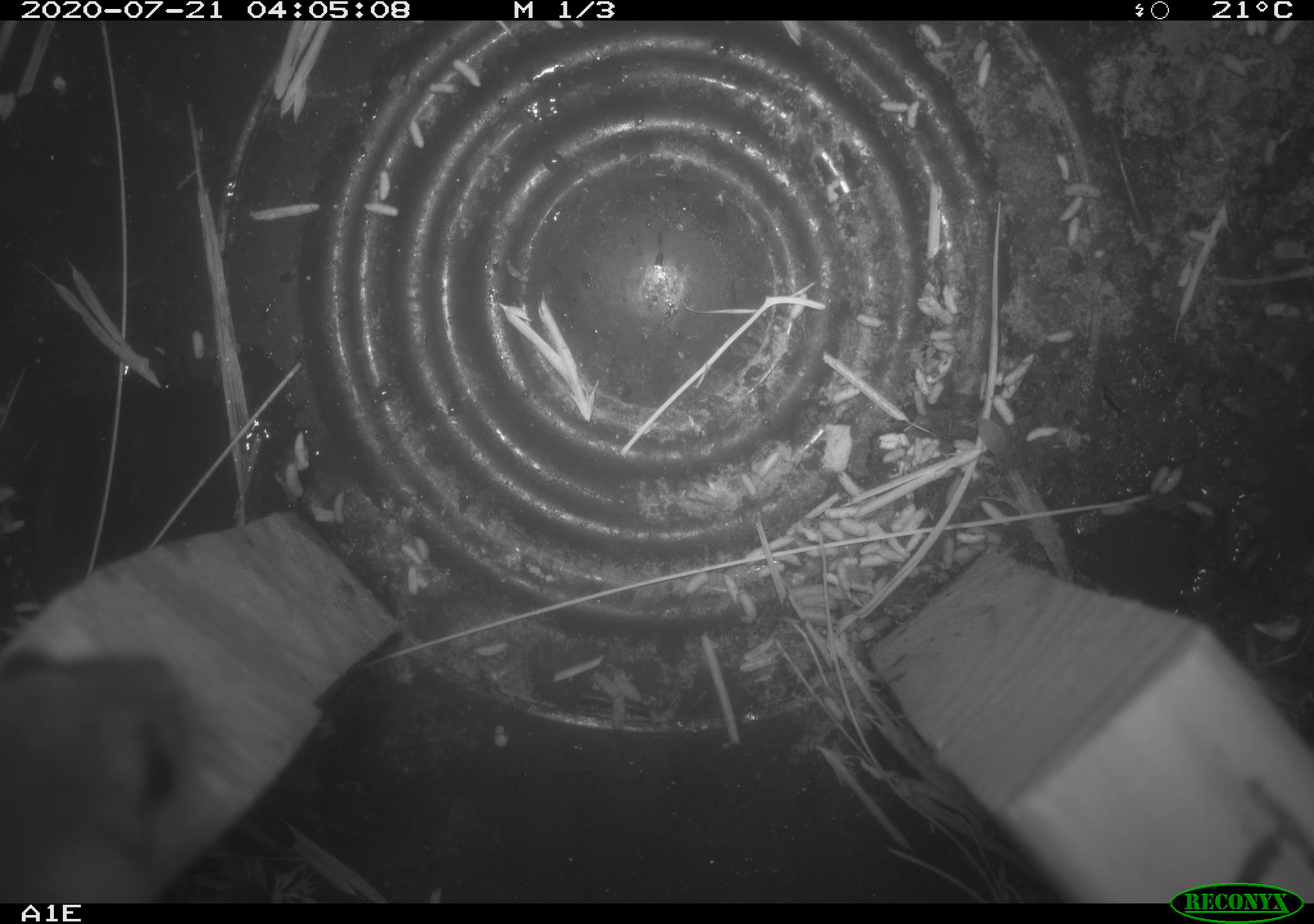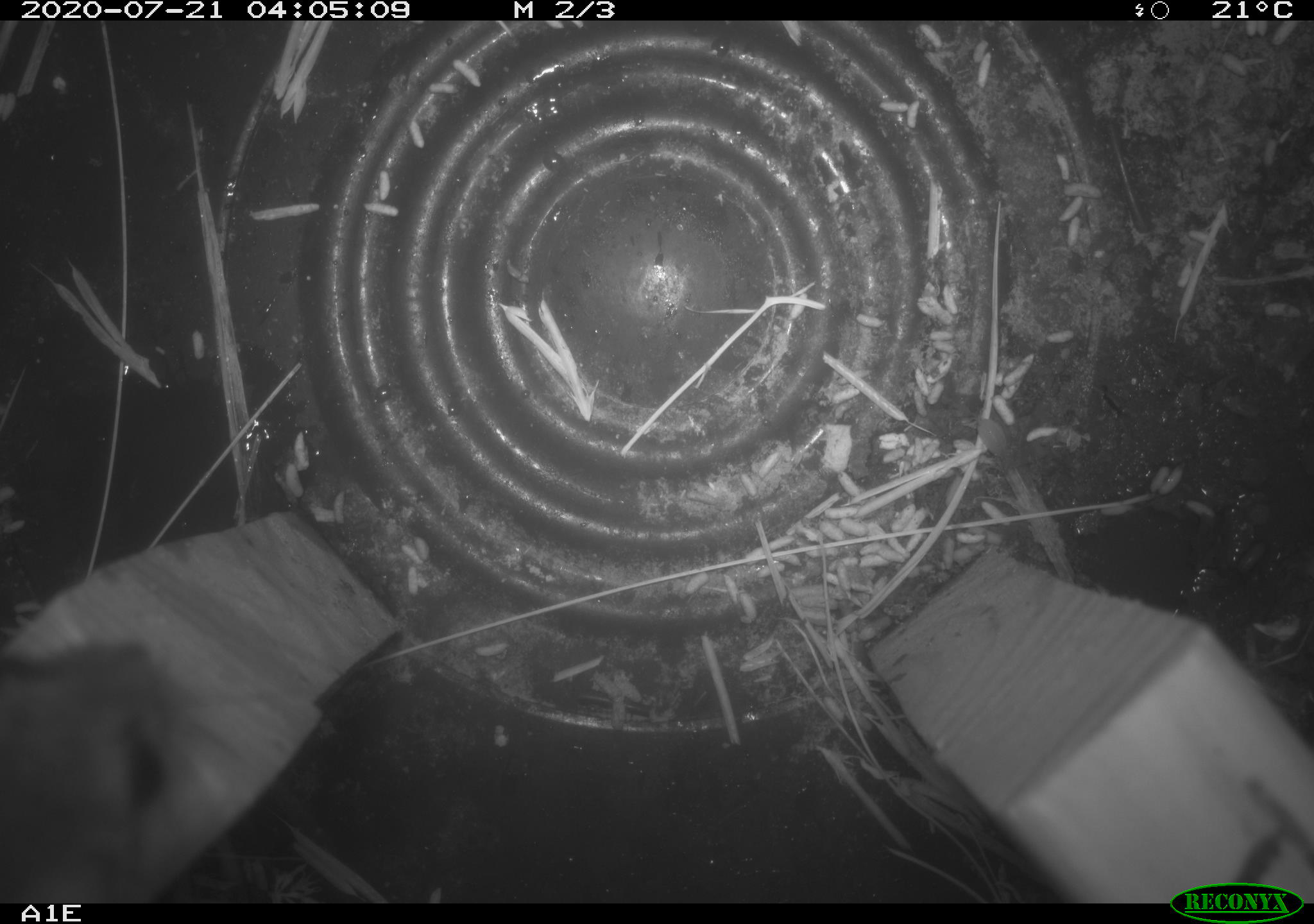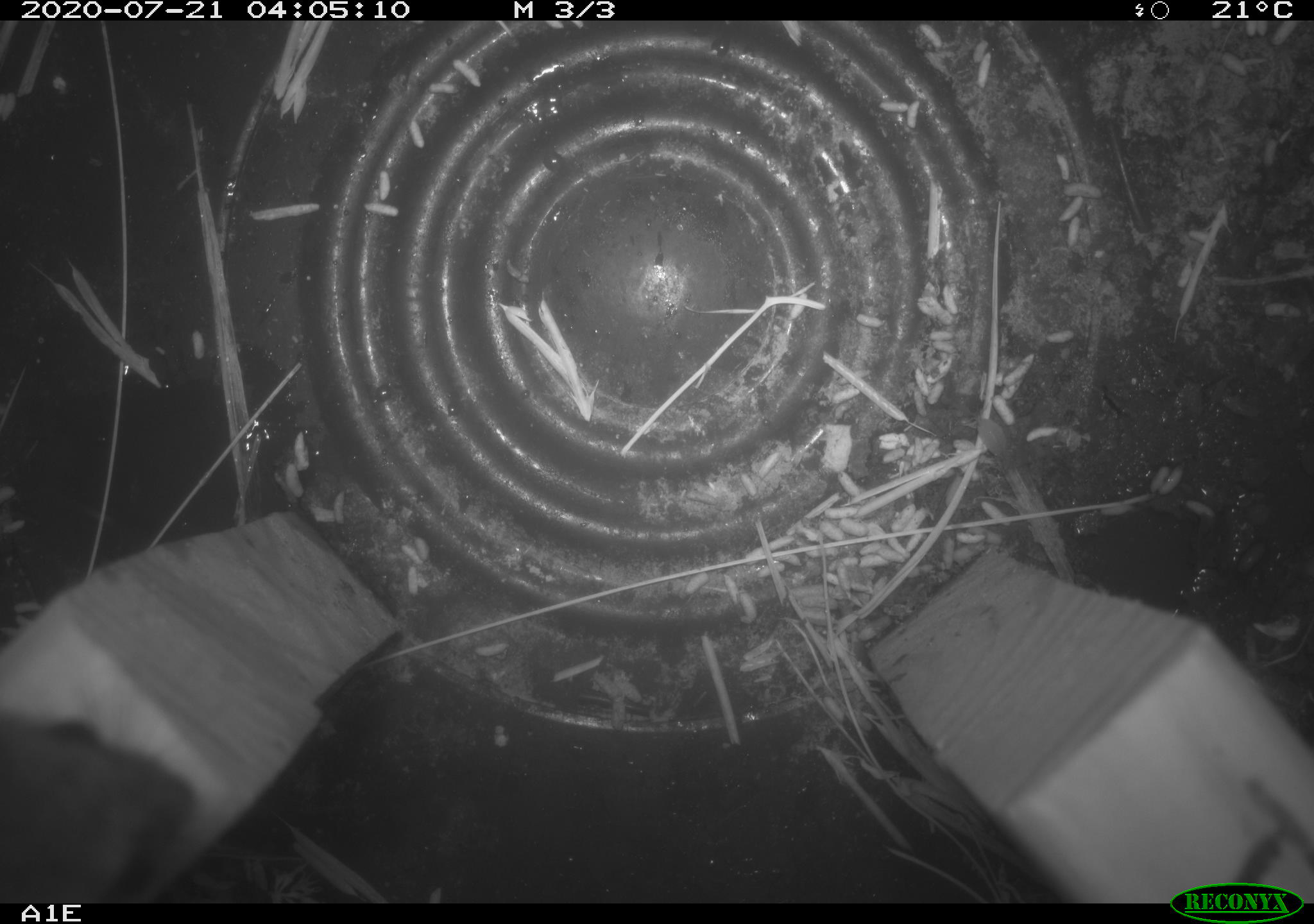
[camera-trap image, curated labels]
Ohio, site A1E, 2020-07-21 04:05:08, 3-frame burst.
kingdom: Animalia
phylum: Chordata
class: Mammalia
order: Rodentia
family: Cricetidae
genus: Peromyscus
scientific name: Peromyscus leucopus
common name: white-footed mouse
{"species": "white-footed mouse (Peromyscus leucopus)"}